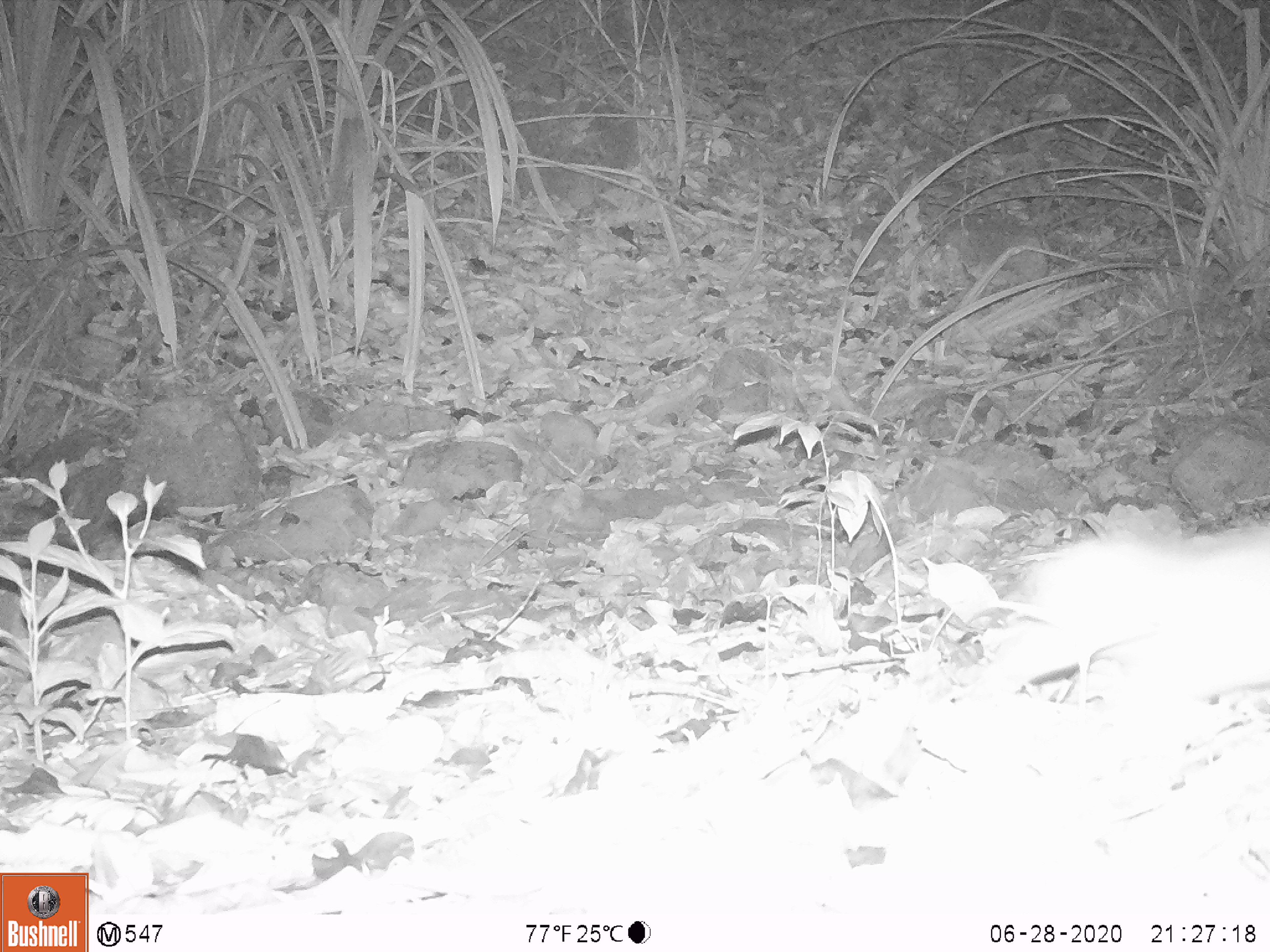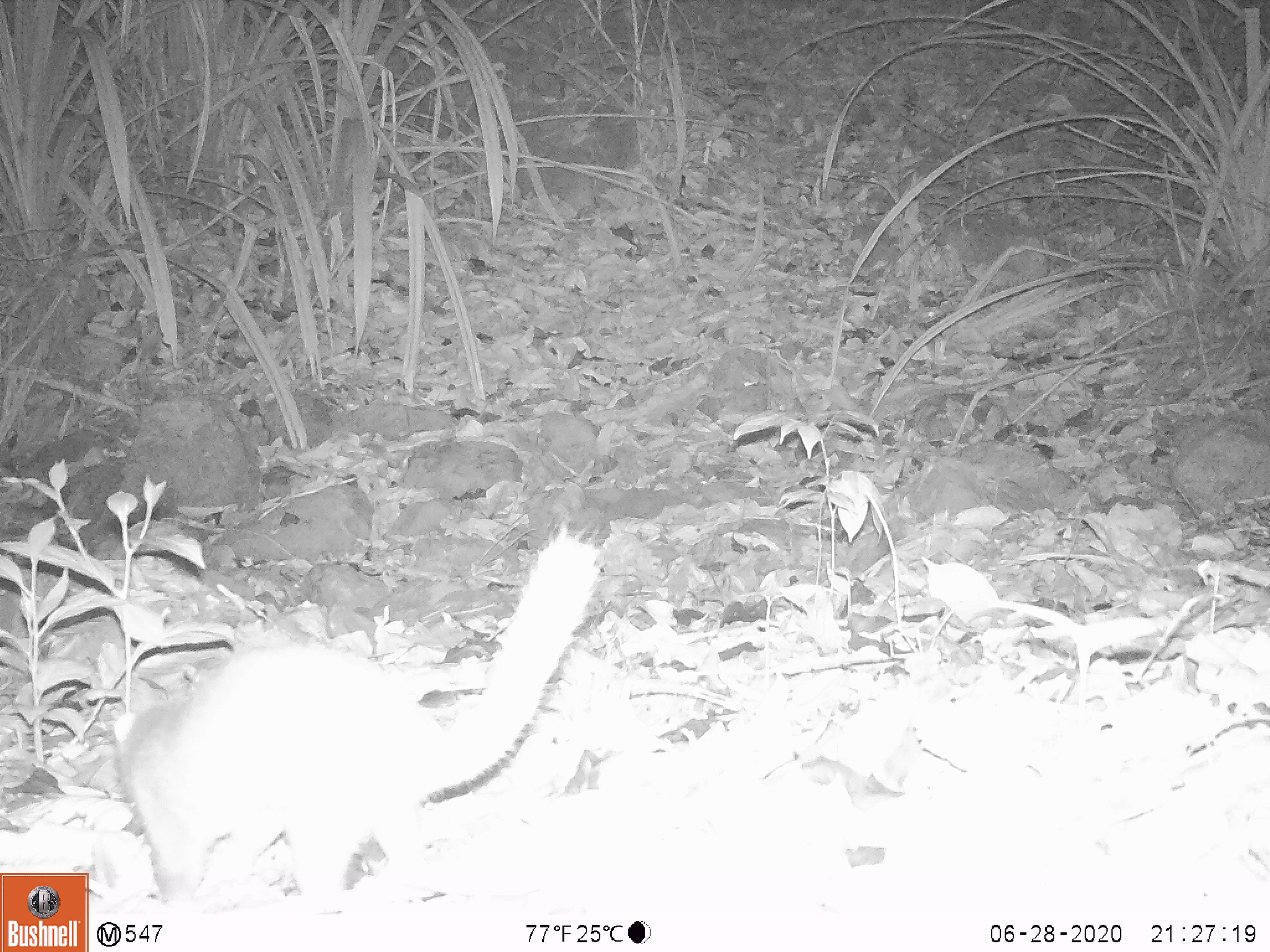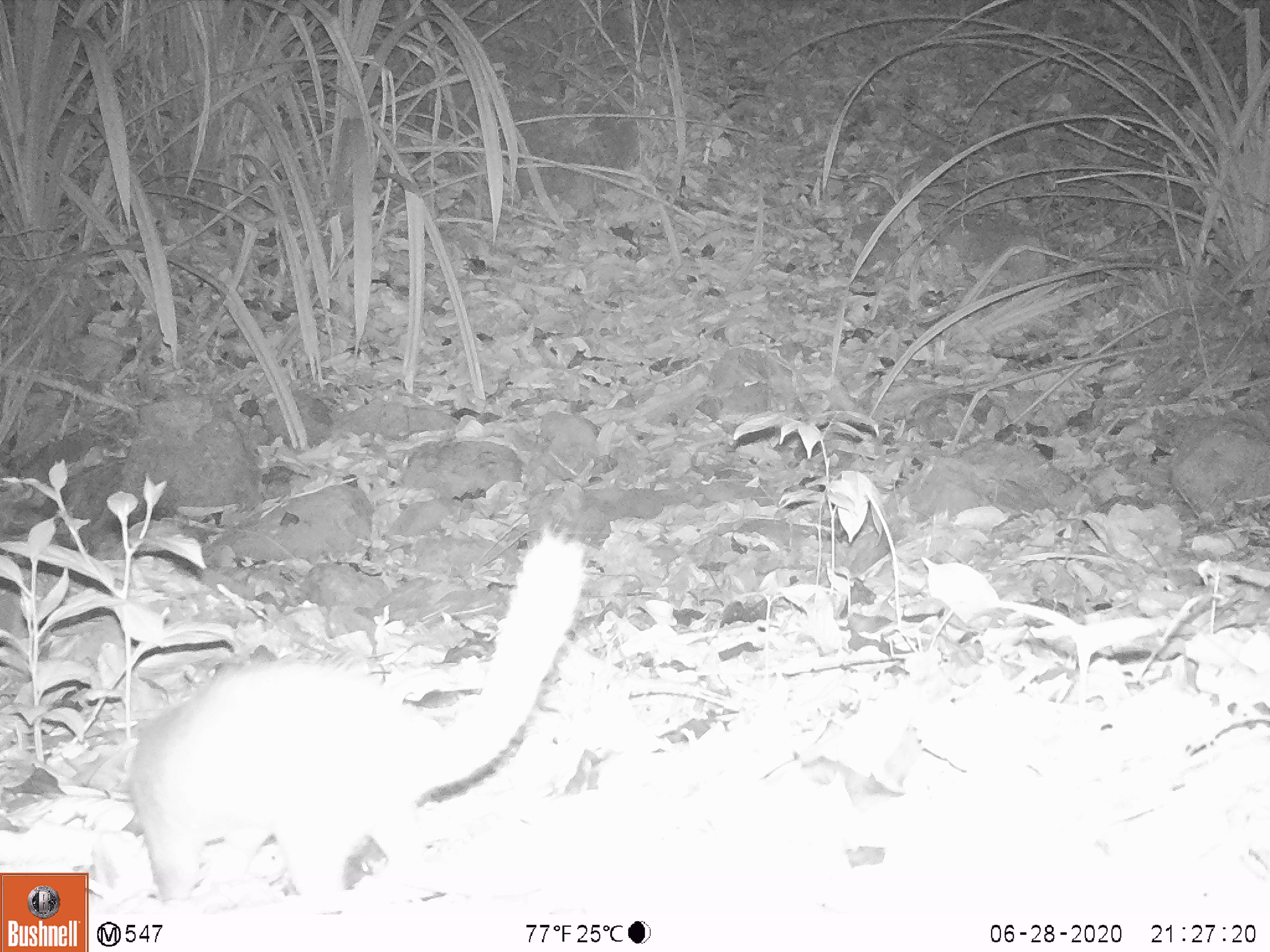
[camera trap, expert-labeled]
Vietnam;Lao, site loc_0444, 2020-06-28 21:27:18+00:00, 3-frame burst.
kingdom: Animalia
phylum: Chordata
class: Mammalia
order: Carnivora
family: Mustelidae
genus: Melogale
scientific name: Melogale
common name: ferret badger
Ferret badger (Melogale). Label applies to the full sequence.